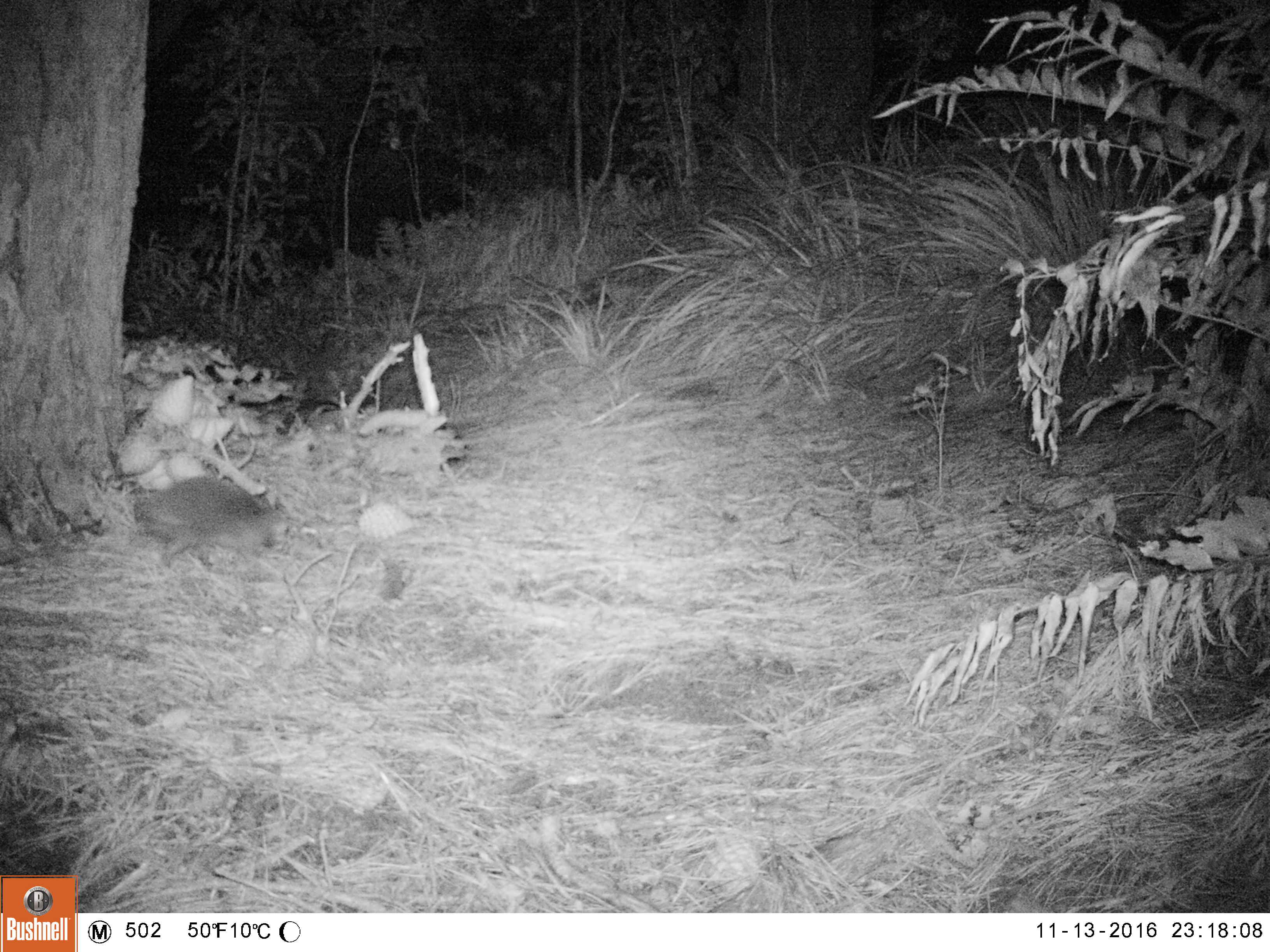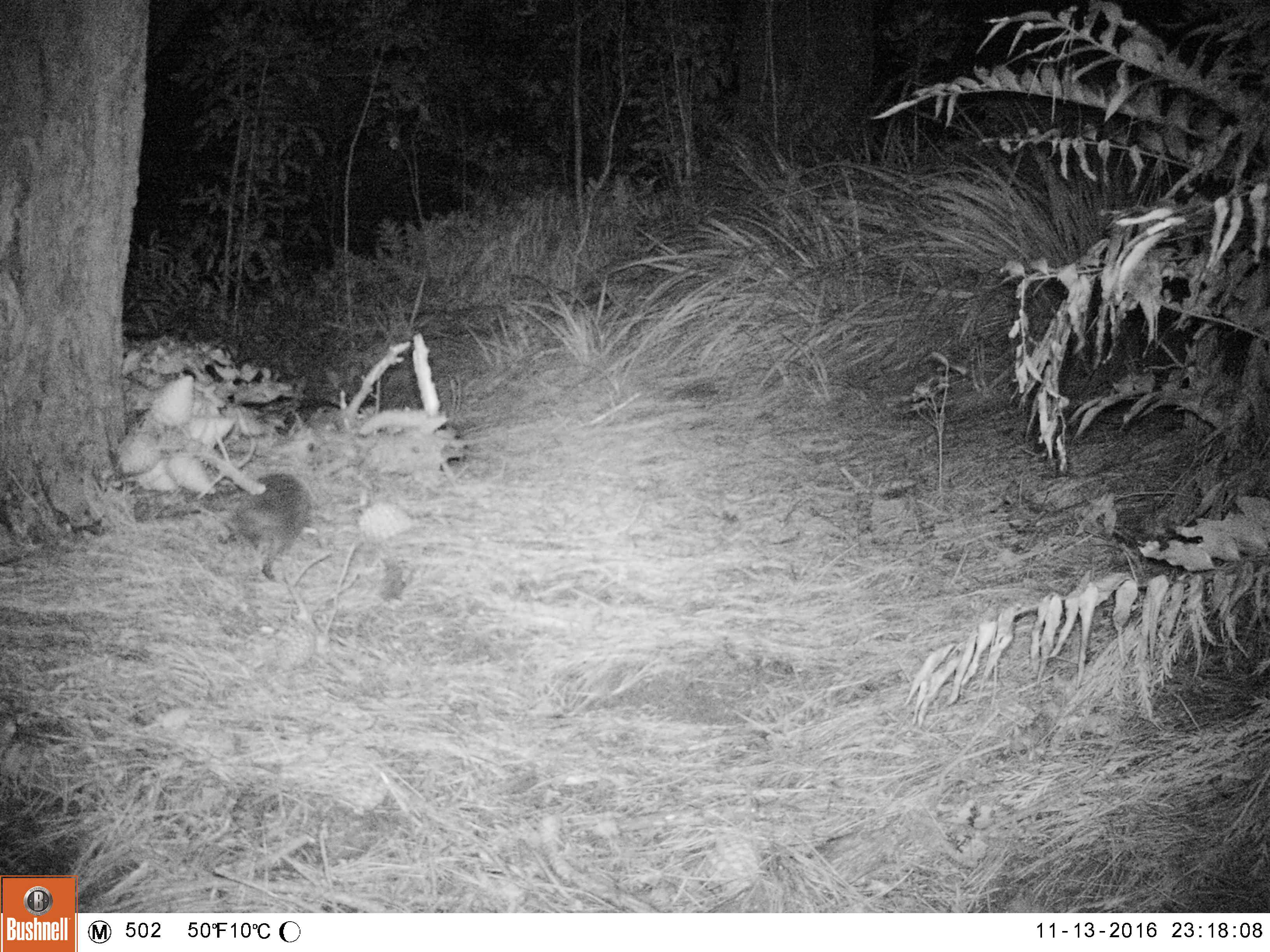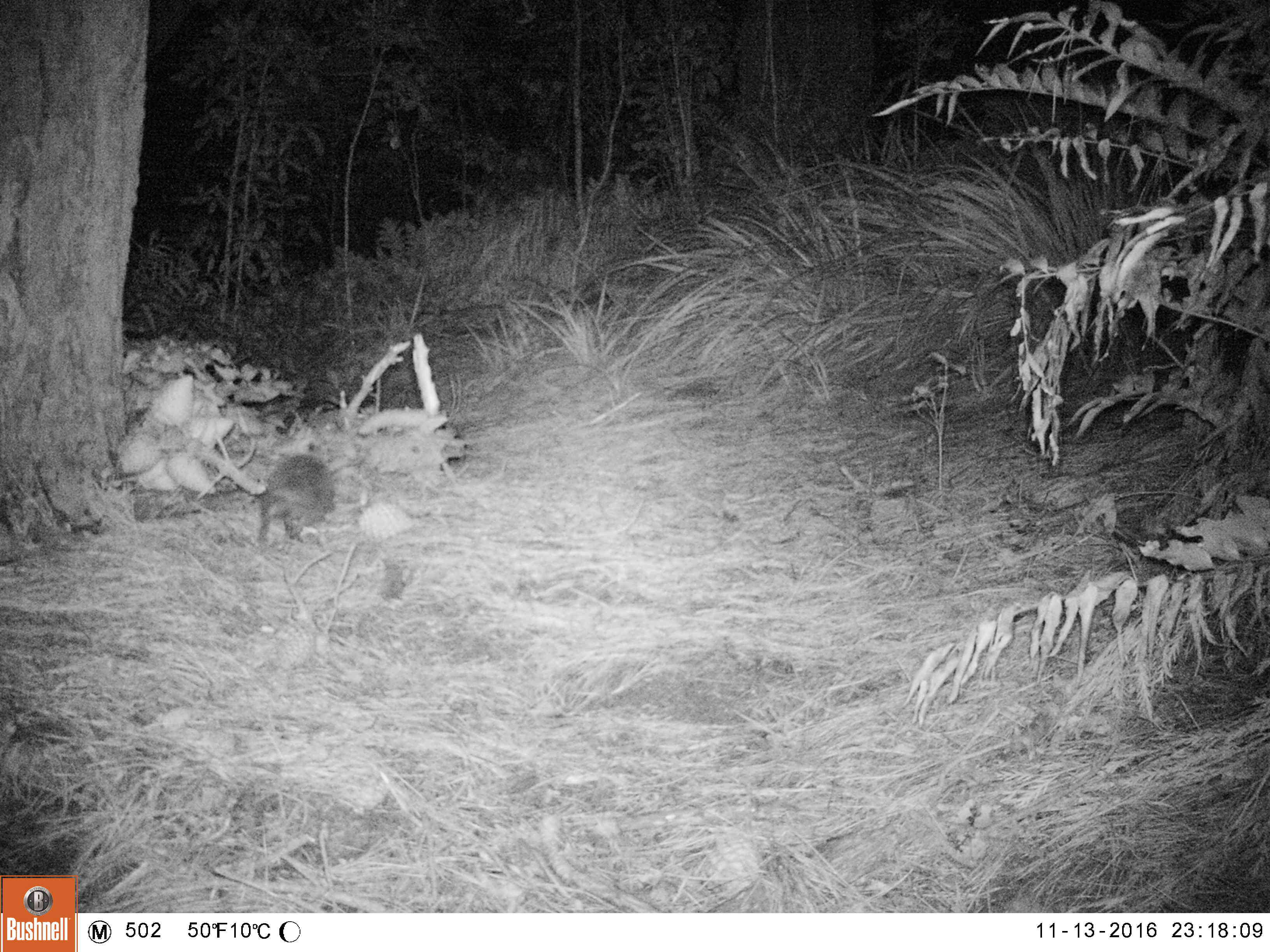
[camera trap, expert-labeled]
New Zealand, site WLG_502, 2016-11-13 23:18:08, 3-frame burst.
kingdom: Animalia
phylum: Chordata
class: Mammalia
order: Eulipotyphla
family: Erinaceidae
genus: Erinaceus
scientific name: Erinaceus europaeus europaeus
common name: european hedgehog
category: hedgehog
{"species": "hedgehog (european hedgehog) (Erinaceus europaeus europaeus)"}